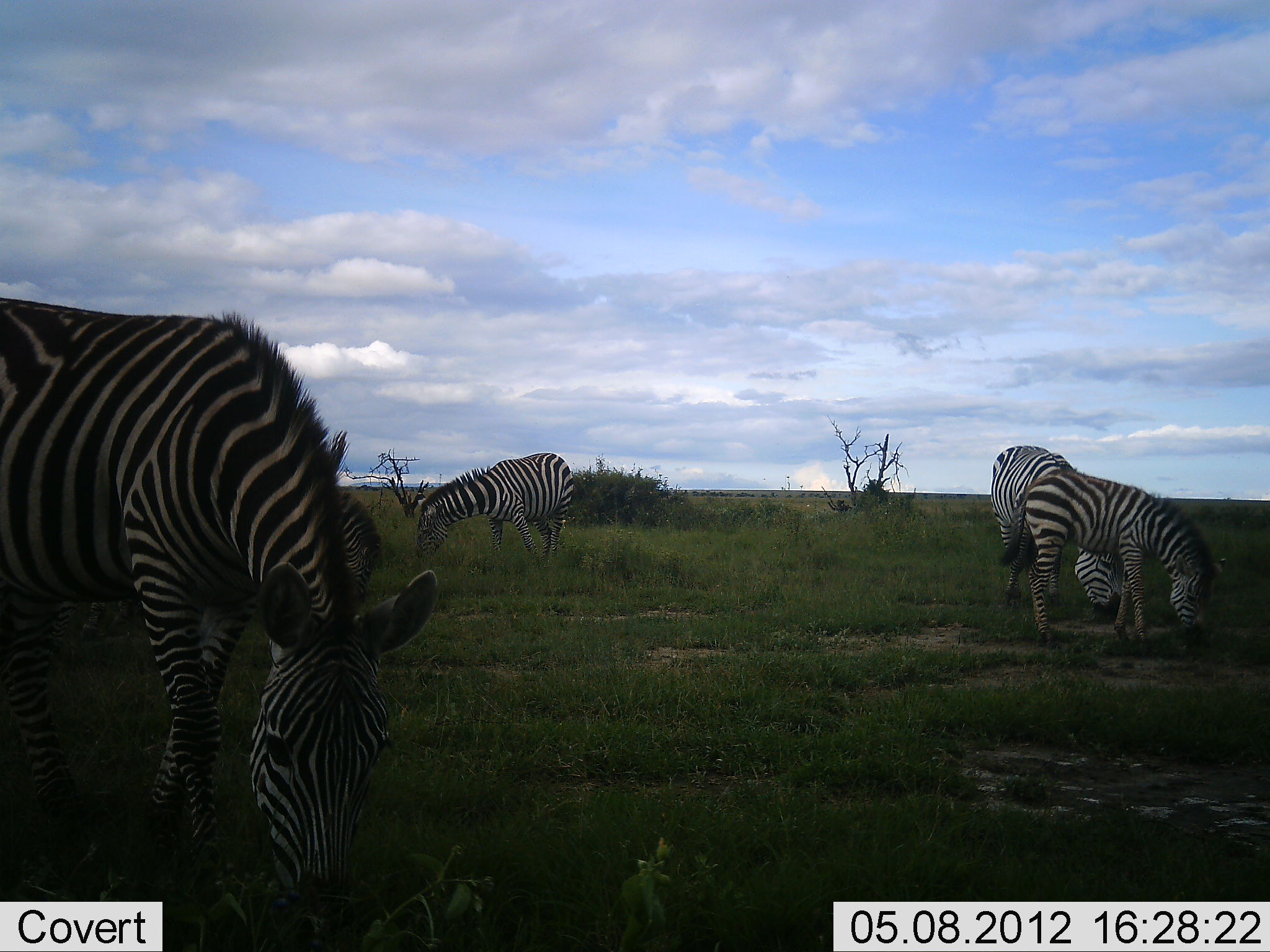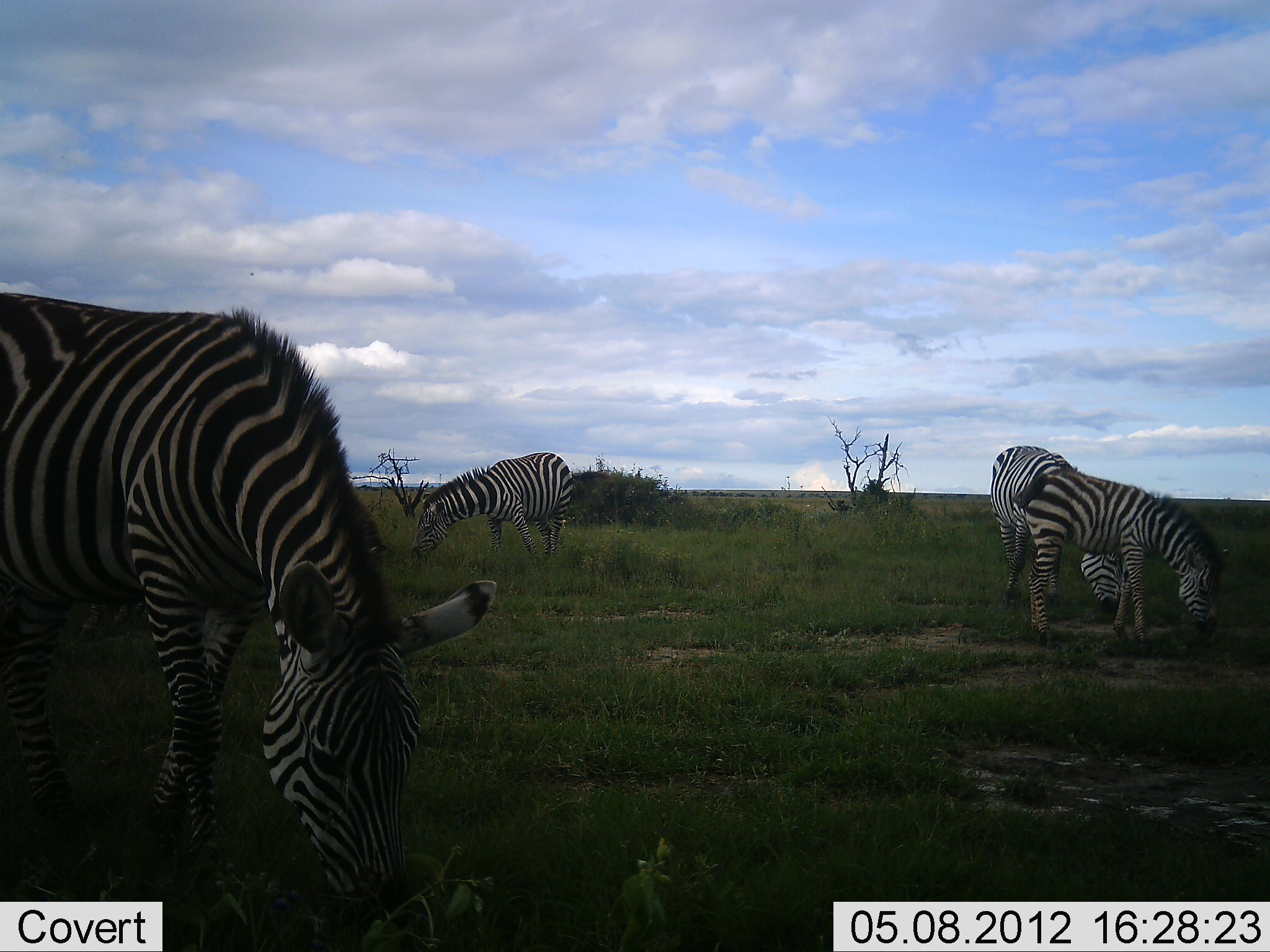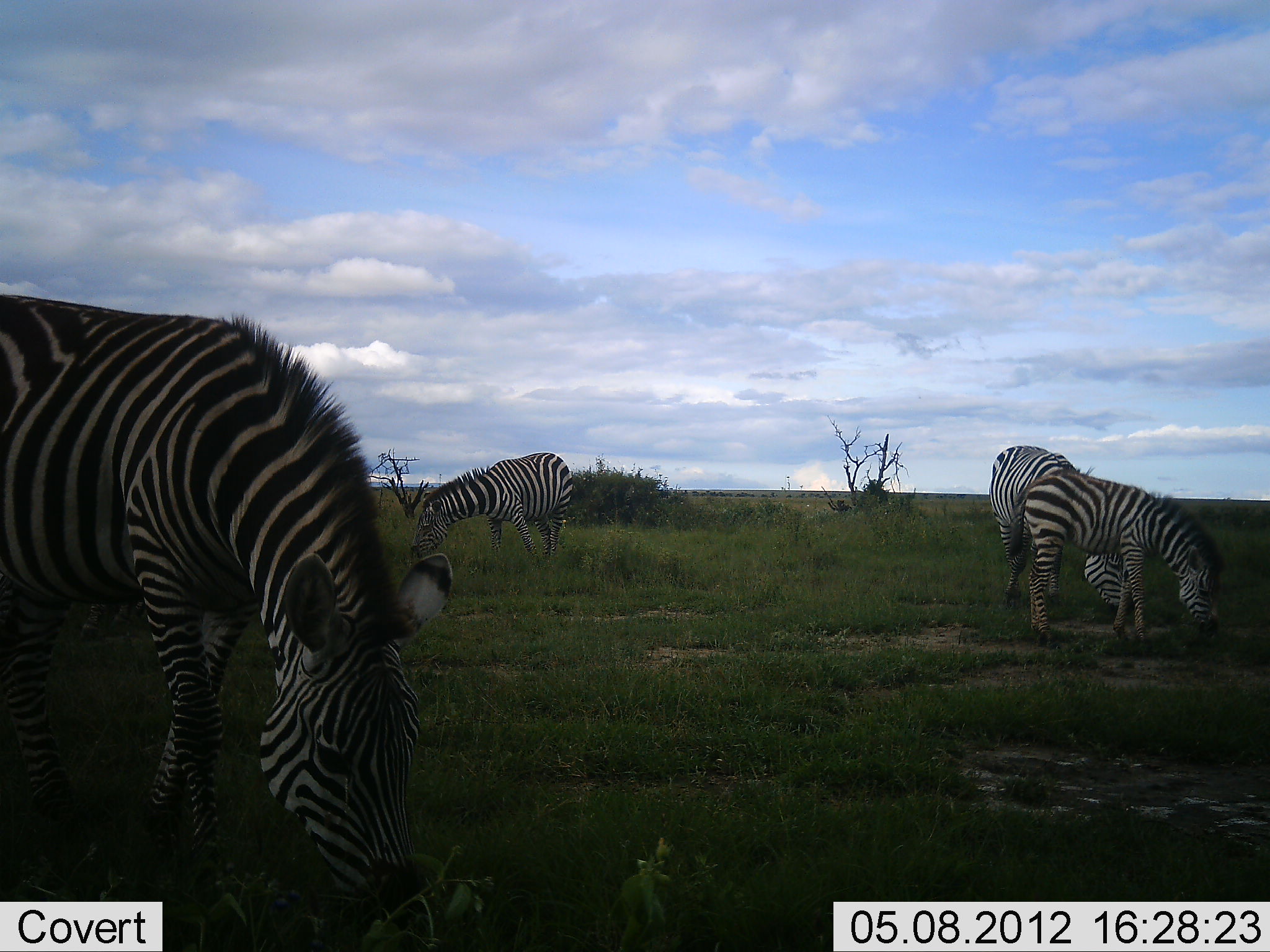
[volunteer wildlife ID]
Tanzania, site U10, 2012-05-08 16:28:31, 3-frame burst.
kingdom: Animalia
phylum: Chordata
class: Mammalia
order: Perissodactyla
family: Equidae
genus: Equus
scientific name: Equus quagga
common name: plains zebra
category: zebra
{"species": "zebra (plains zebra) (Equus quagga)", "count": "4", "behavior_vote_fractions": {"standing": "40%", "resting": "0%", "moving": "0%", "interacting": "0%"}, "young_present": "40%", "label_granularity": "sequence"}